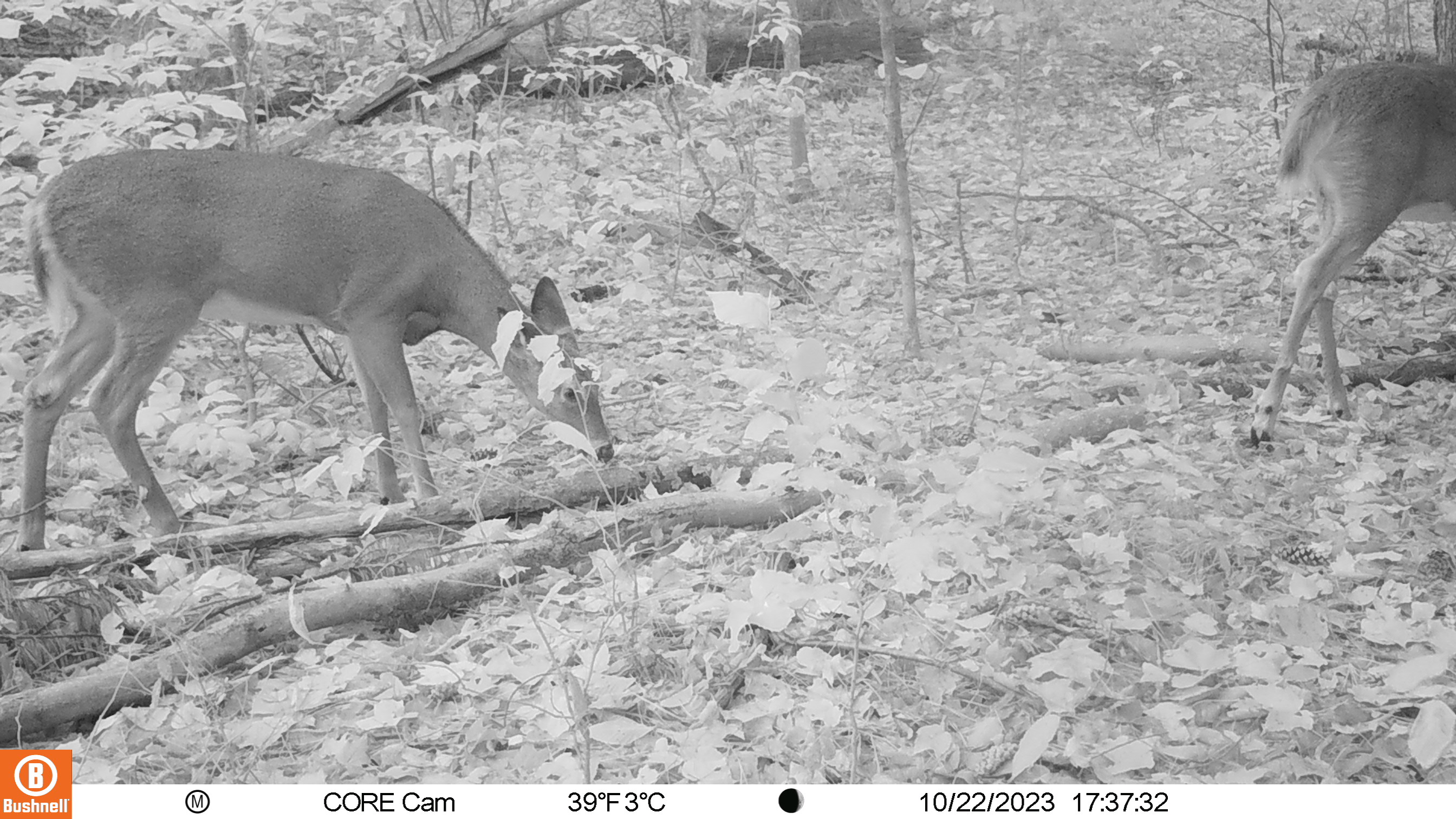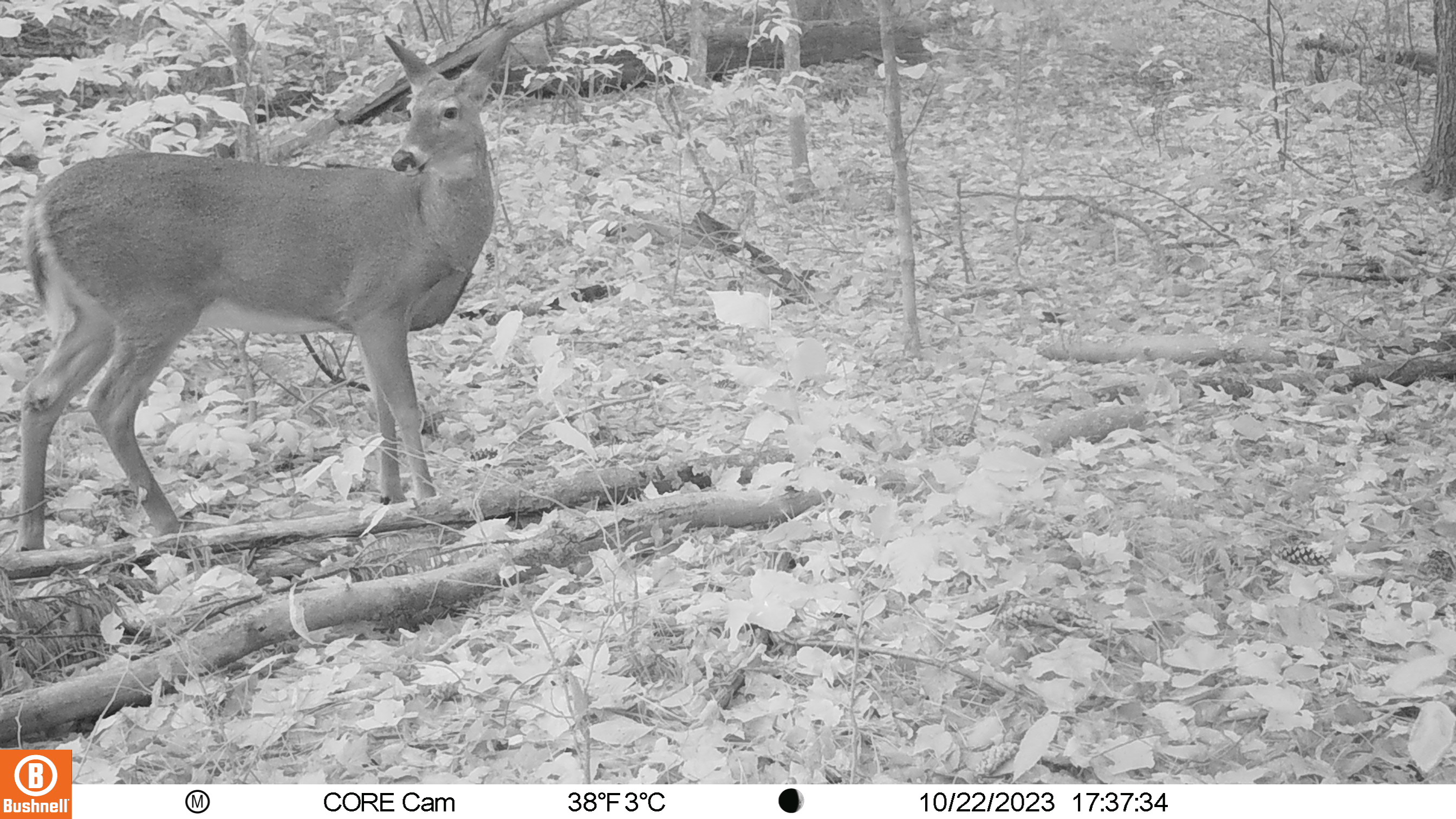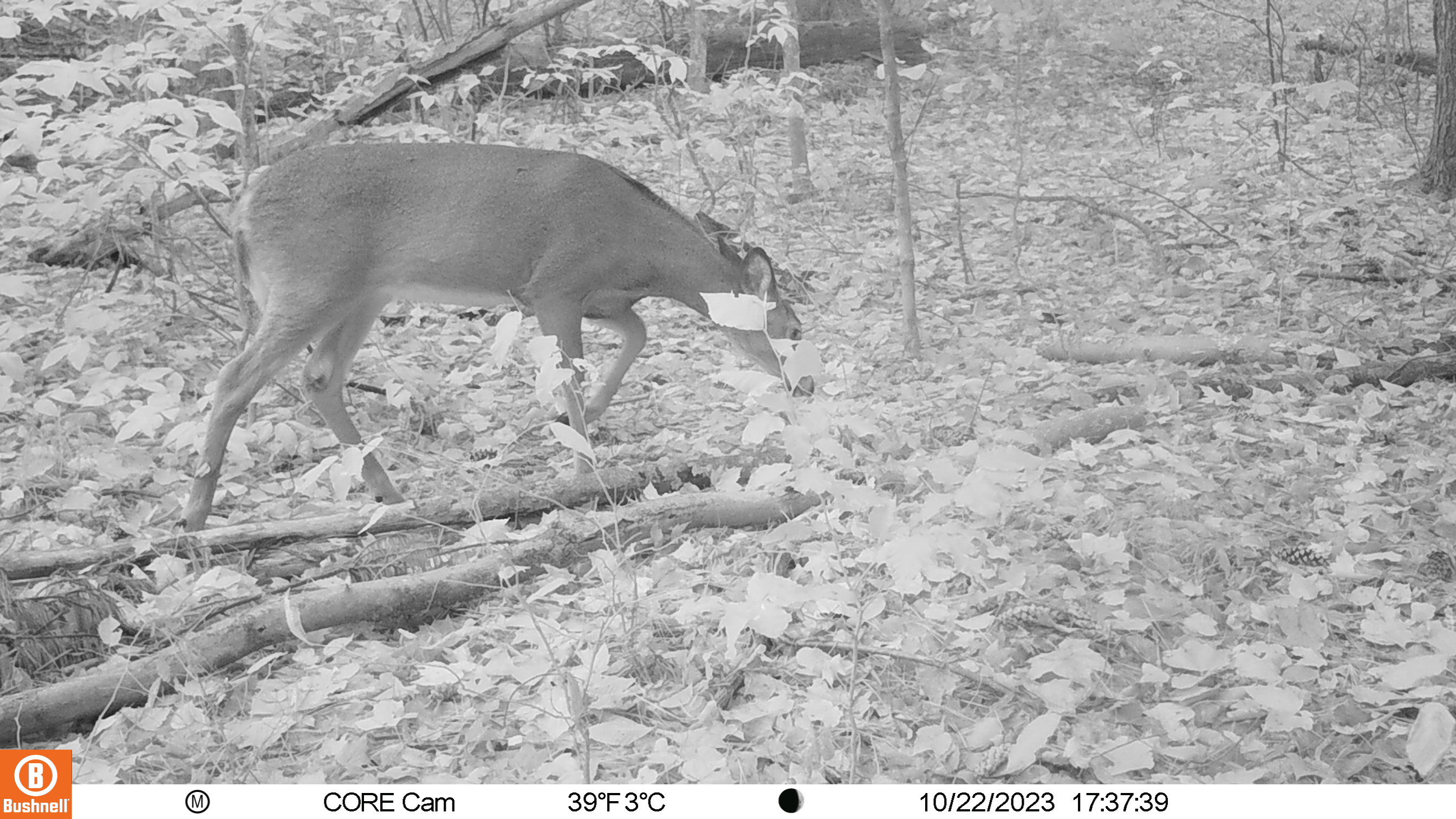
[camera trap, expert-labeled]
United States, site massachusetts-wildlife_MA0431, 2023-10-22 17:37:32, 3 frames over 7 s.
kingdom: Animalia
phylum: Chordata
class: Mammalia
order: Artiodactyla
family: Cervidae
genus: Odocoileus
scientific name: Odocoileus virginianus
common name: white-tailed deer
White-tailed deer (Odocoileus virginianus).